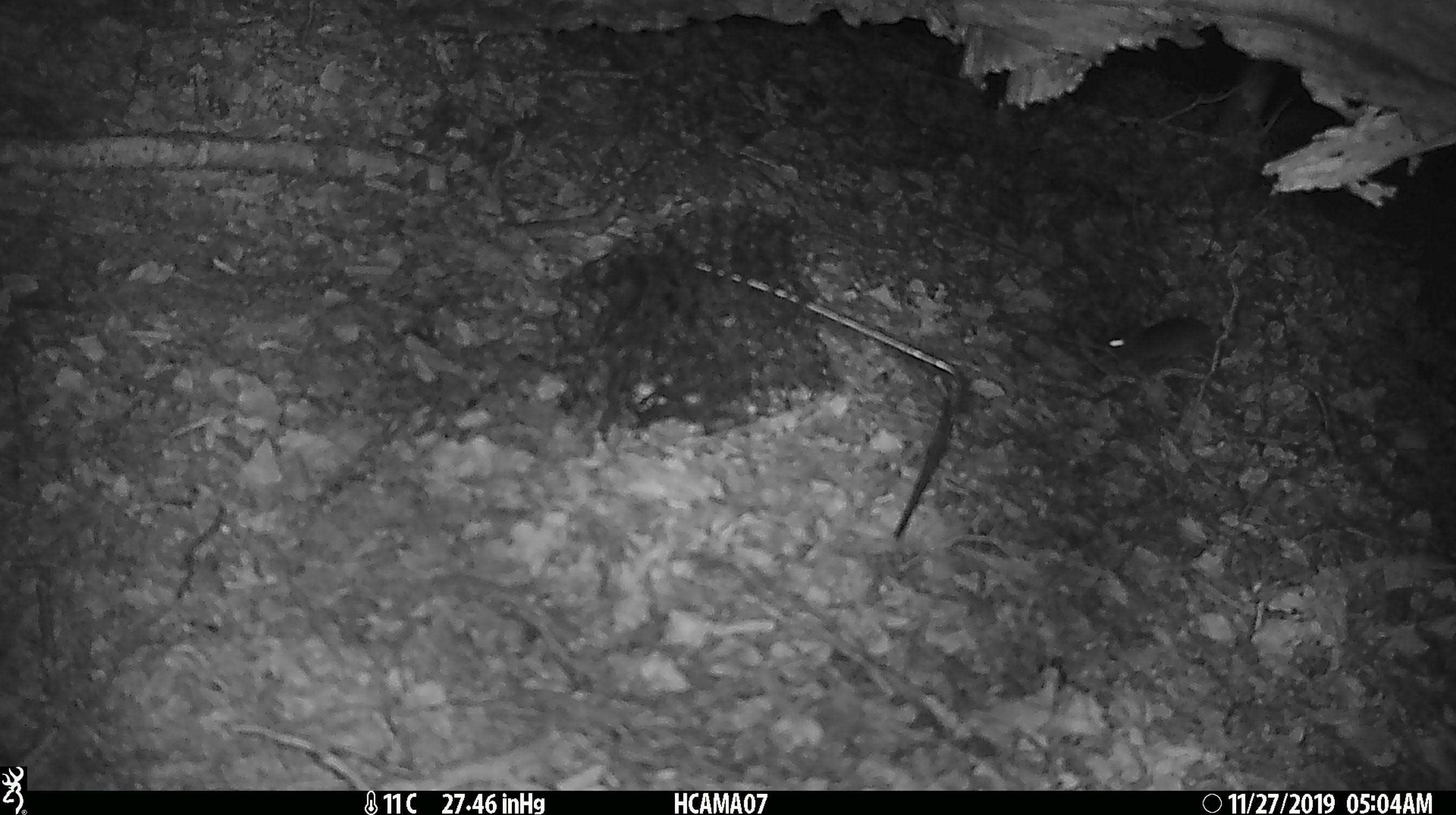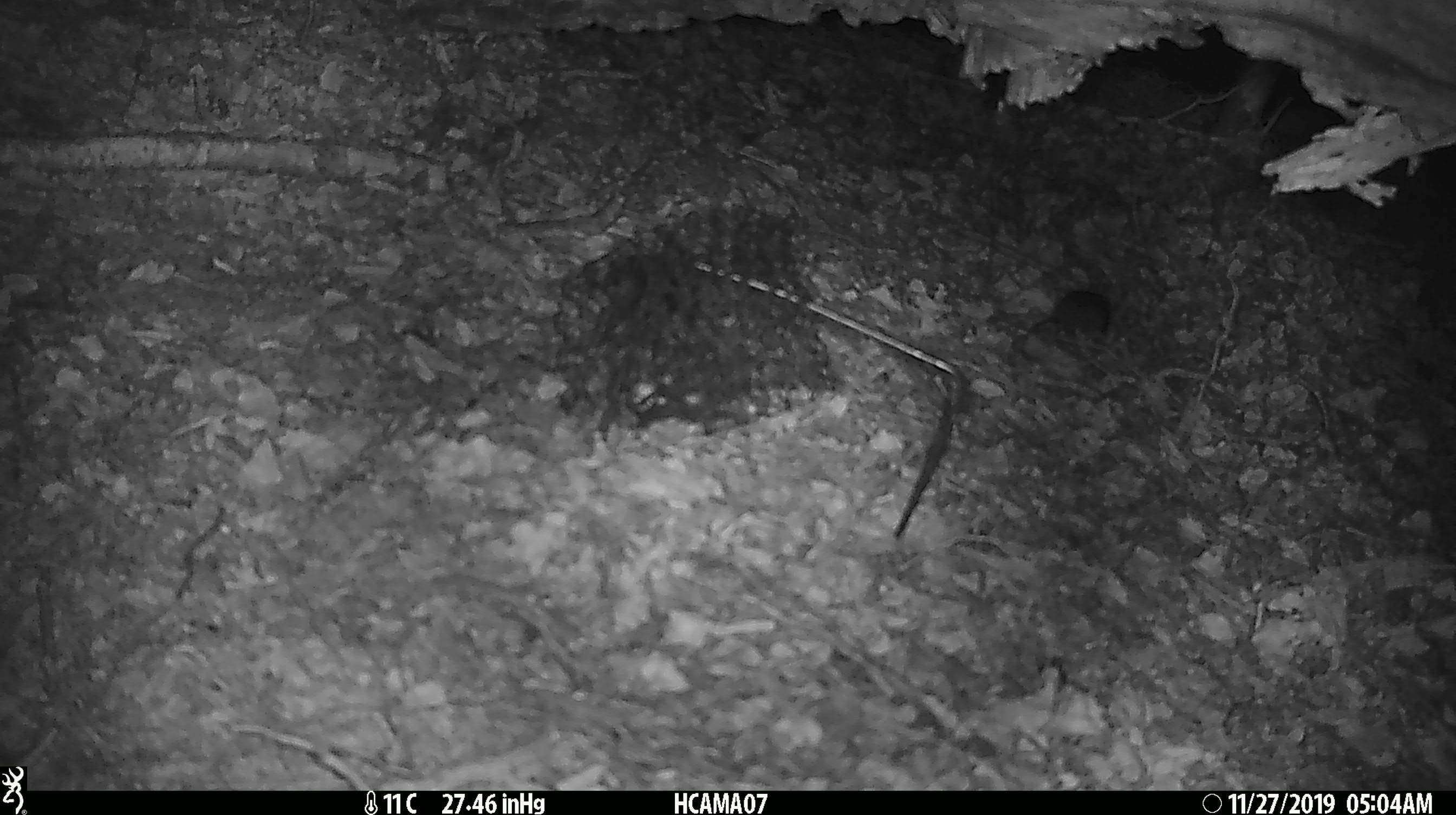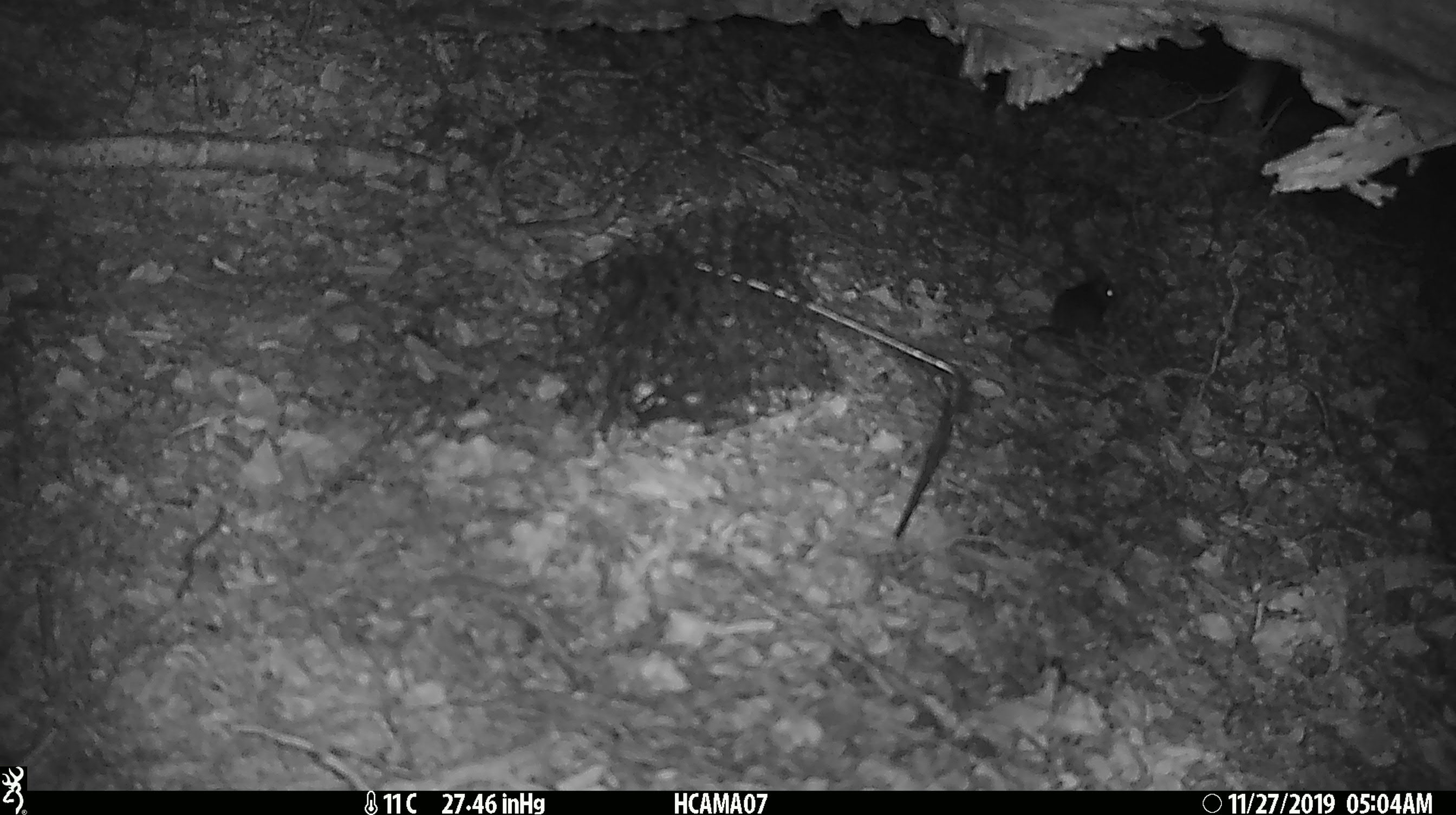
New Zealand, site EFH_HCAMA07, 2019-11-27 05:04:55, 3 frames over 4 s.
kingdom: Animalia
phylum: Chordata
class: Mammalia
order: Rodentia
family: Muridae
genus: Mus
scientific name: Mus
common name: mouse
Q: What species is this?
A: Mouse (Mus).